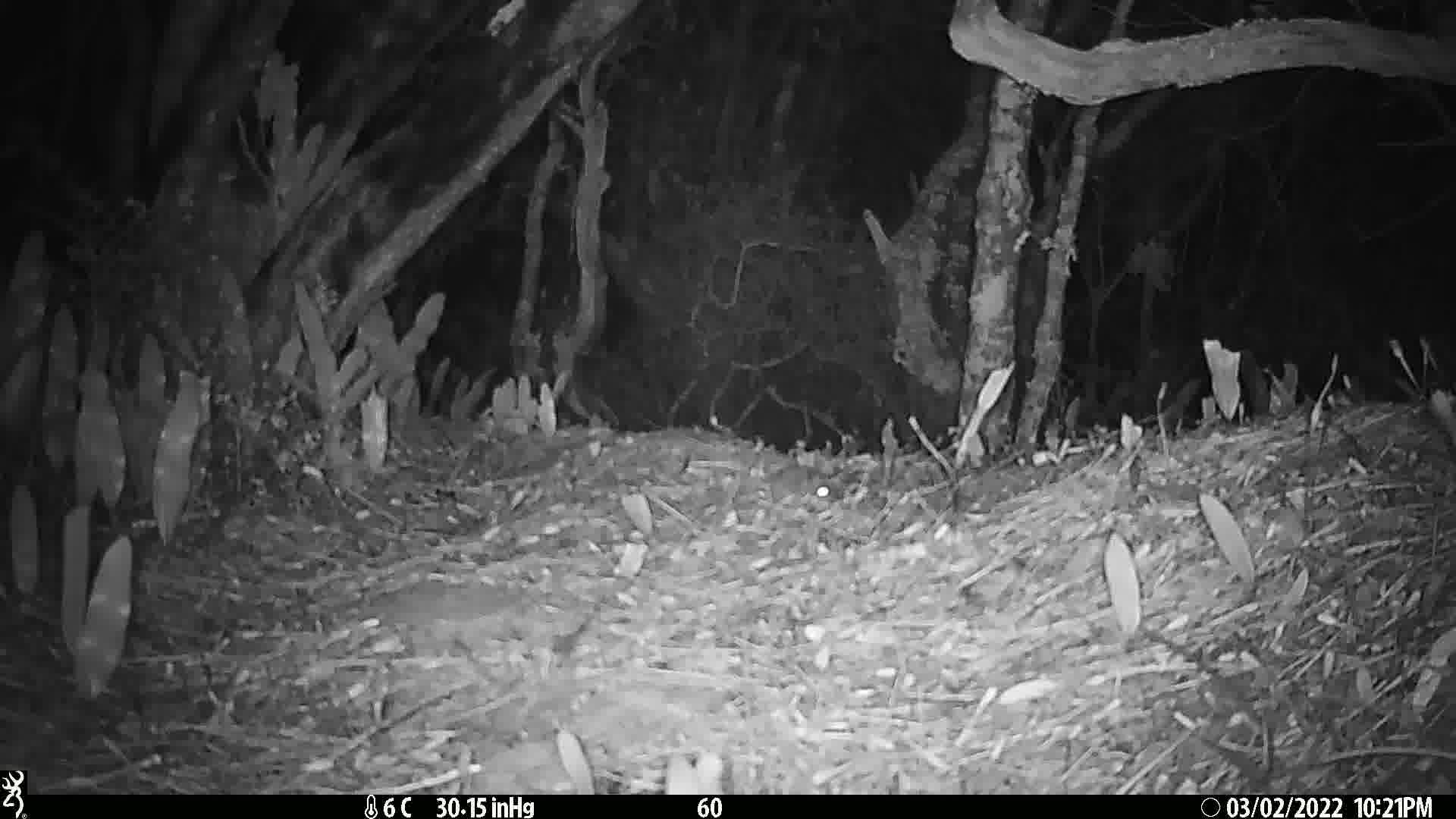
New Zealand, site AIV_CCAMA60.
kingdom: Animalia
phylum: Chordata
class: Mammalia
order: Rodentia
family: Muridae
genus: Mus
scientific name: Mus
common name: mouse